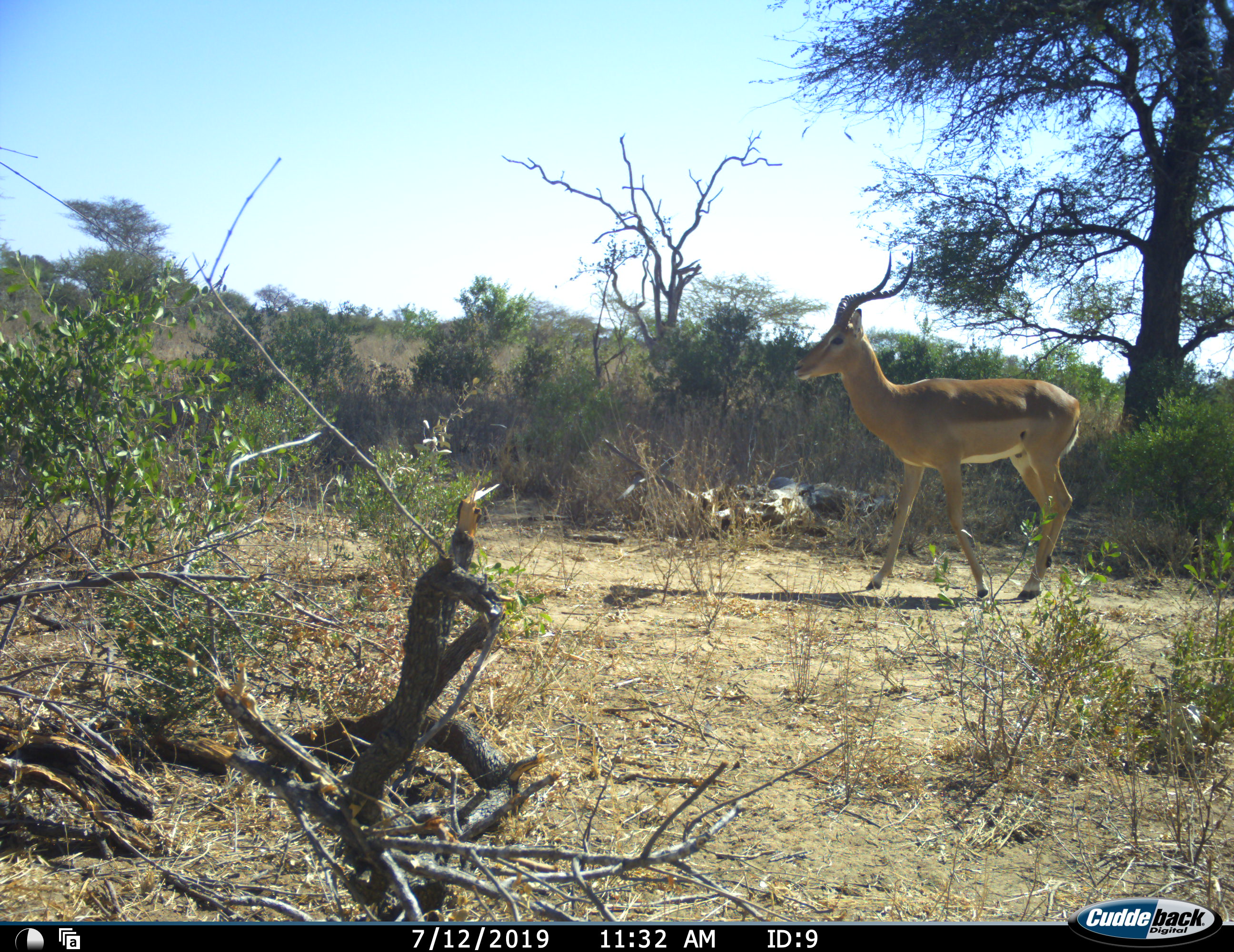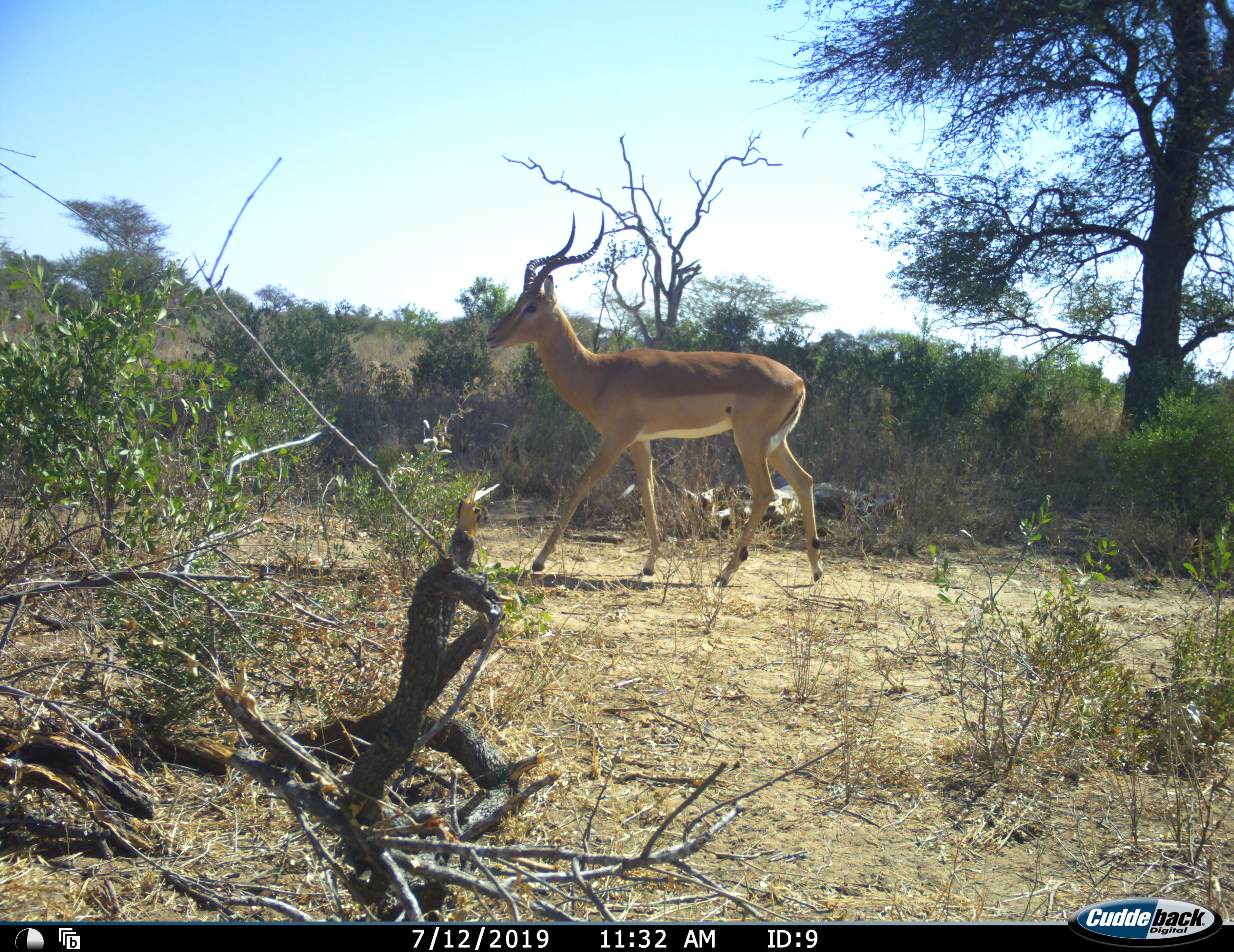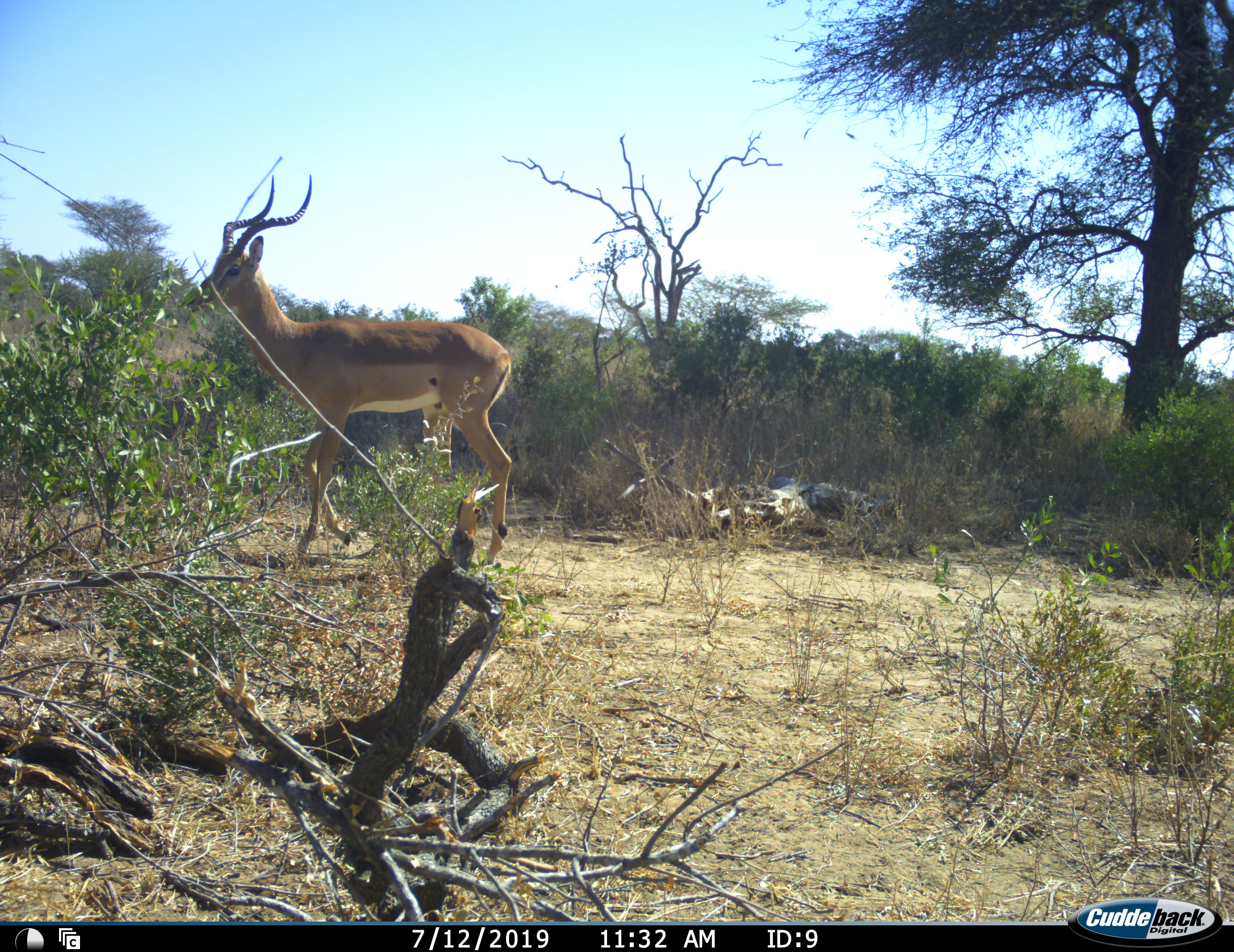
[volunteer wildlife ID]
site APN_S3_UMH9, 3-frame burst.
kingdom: Animalia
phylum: Chordata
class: Mammalia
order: Artiodactyla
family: Bovidae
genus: Aepyceros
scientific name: Aepyceros melampus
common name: impala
Impala (Aepyceros melampus), count 1. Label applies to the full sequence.